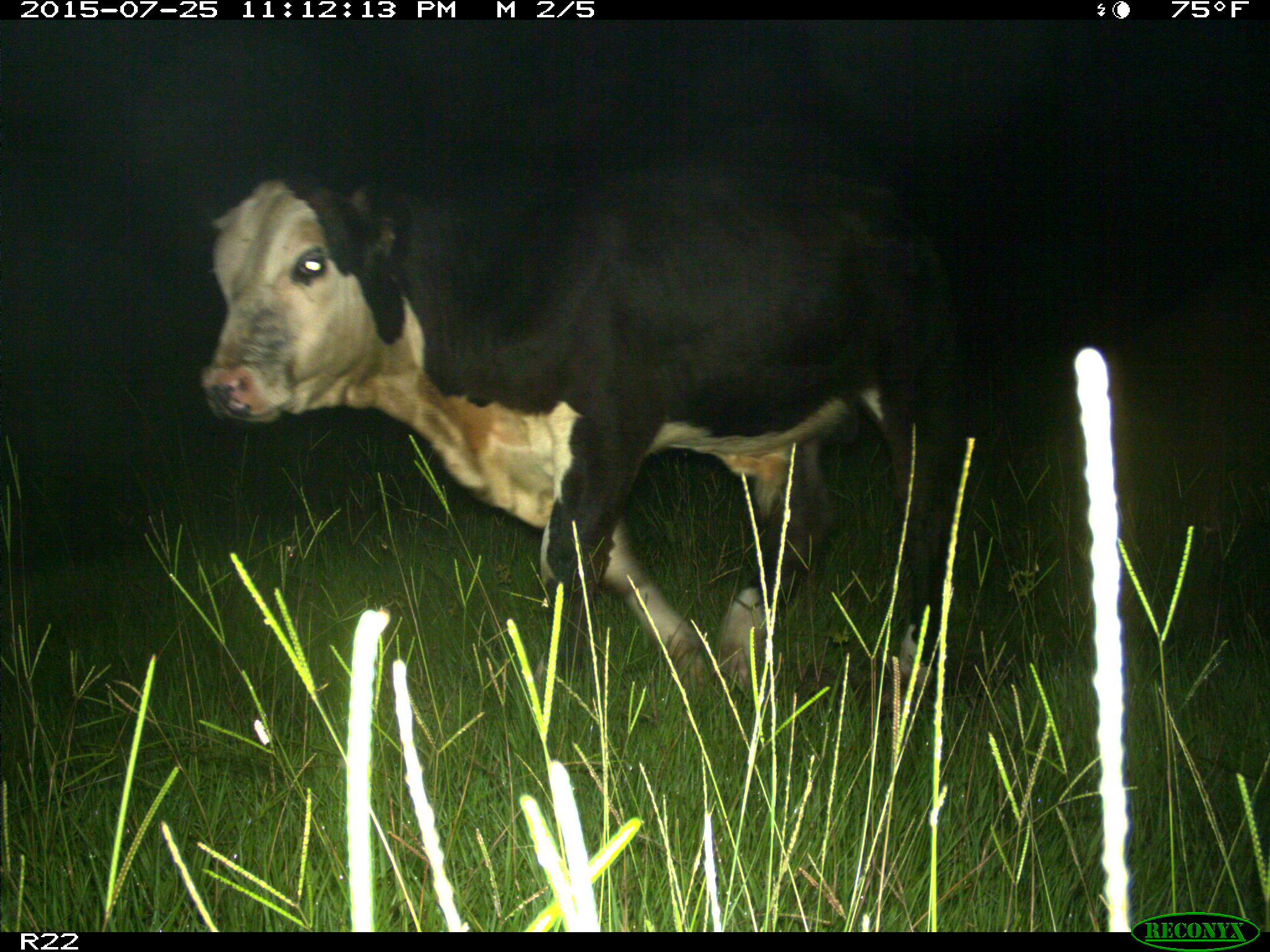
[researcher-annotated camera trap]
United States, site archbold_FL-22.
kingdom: Animalia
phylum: Chordata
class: Mammalia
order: Artiodactyla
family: Bovidae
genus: Bos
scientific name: Bos taurus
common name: domestic cow